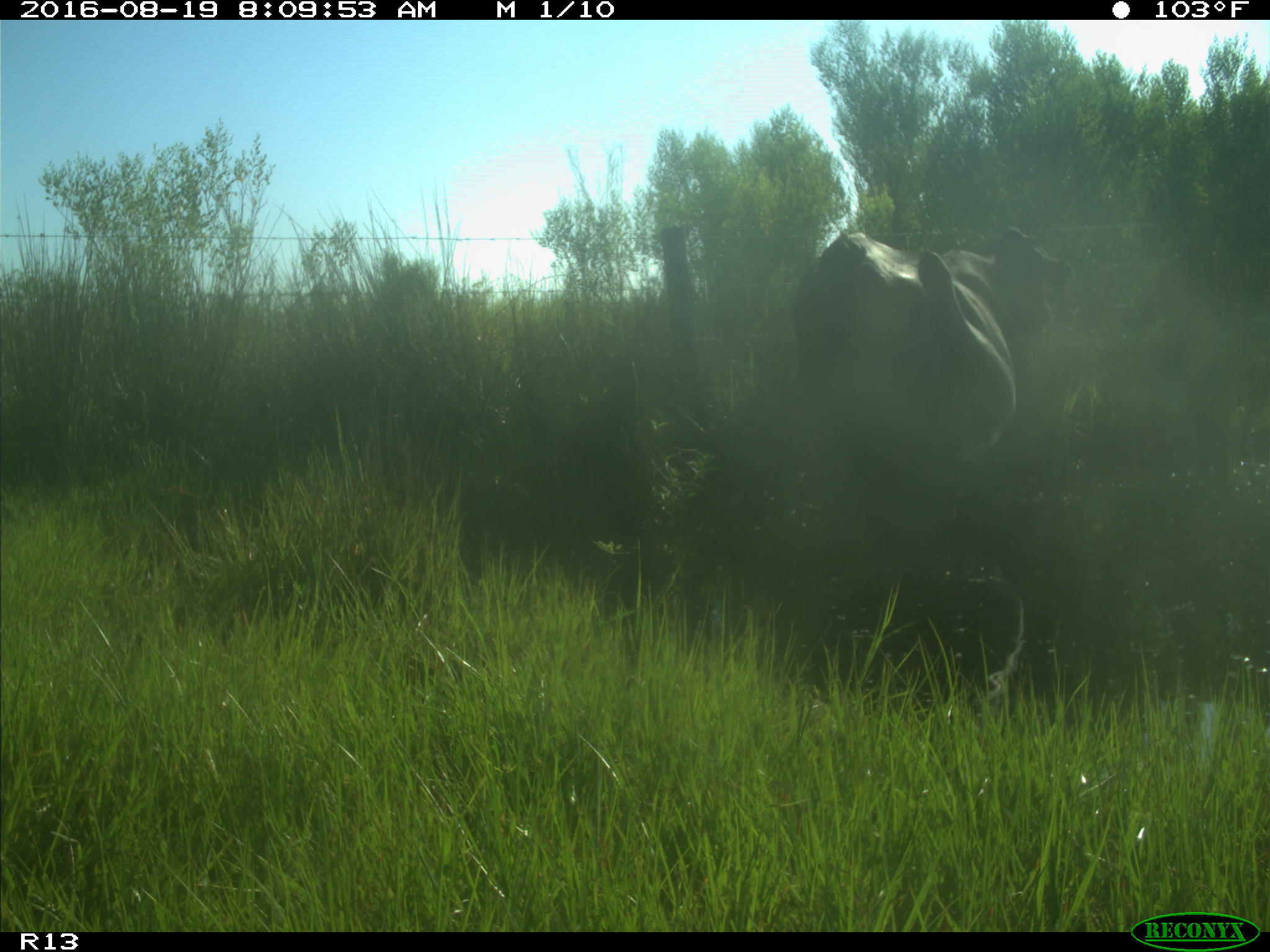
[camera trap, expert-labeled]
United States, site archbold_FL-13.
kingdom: Animalia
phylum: Chordata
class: Mammalia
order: Artiodactyla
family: Bovidae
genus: Bos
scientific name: Bos taurus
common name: domestic cow